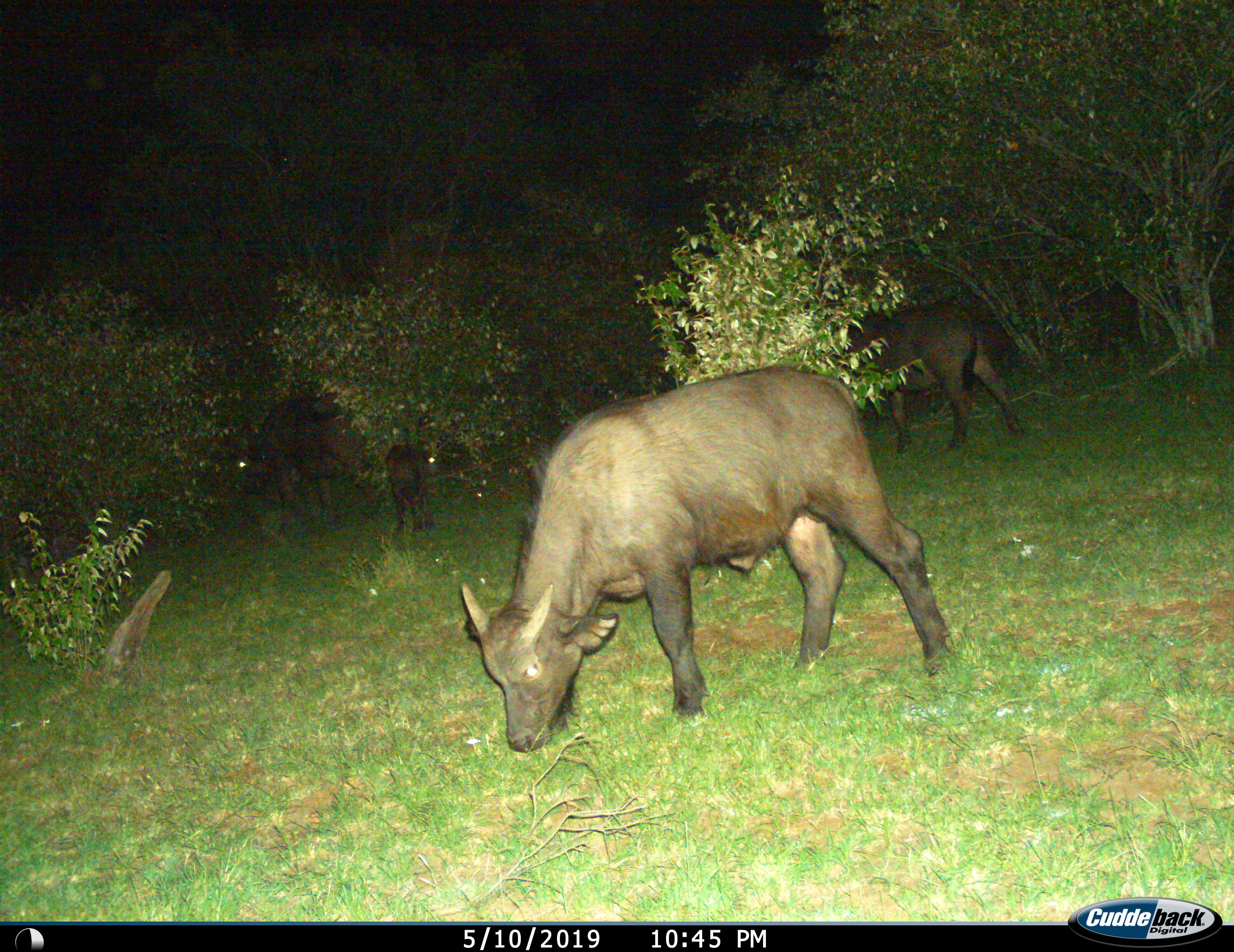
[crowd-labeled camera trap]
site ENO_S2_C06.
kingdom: Animalia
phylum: Chordata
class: Mammalia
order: Artiodactyla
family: Bovidae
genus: Syncerus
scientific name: Syncerus caffer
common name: african buffalo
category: buffalo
Buffalo (african buffalo) (Syncerus caffer), count 4. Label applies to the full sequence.